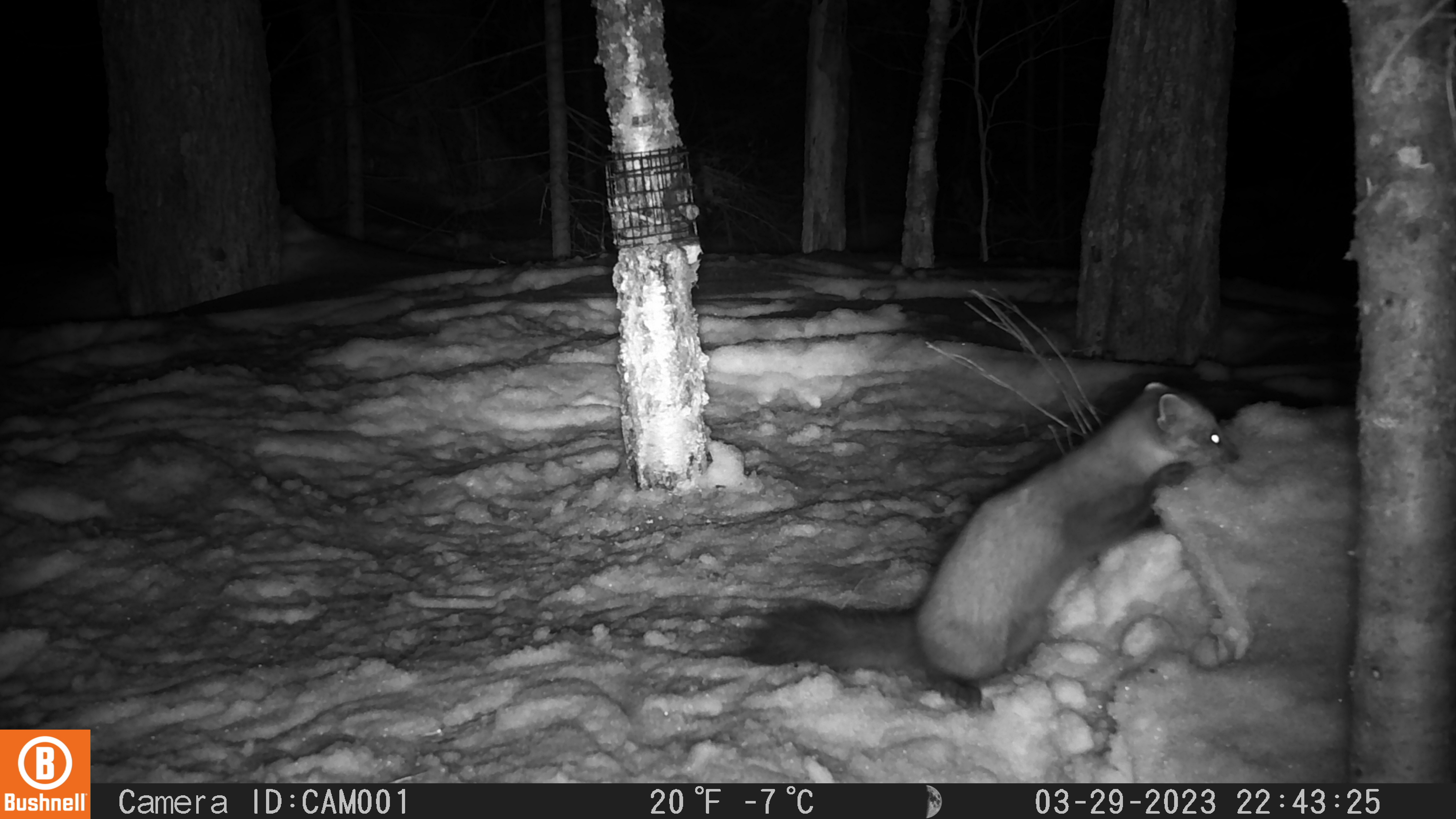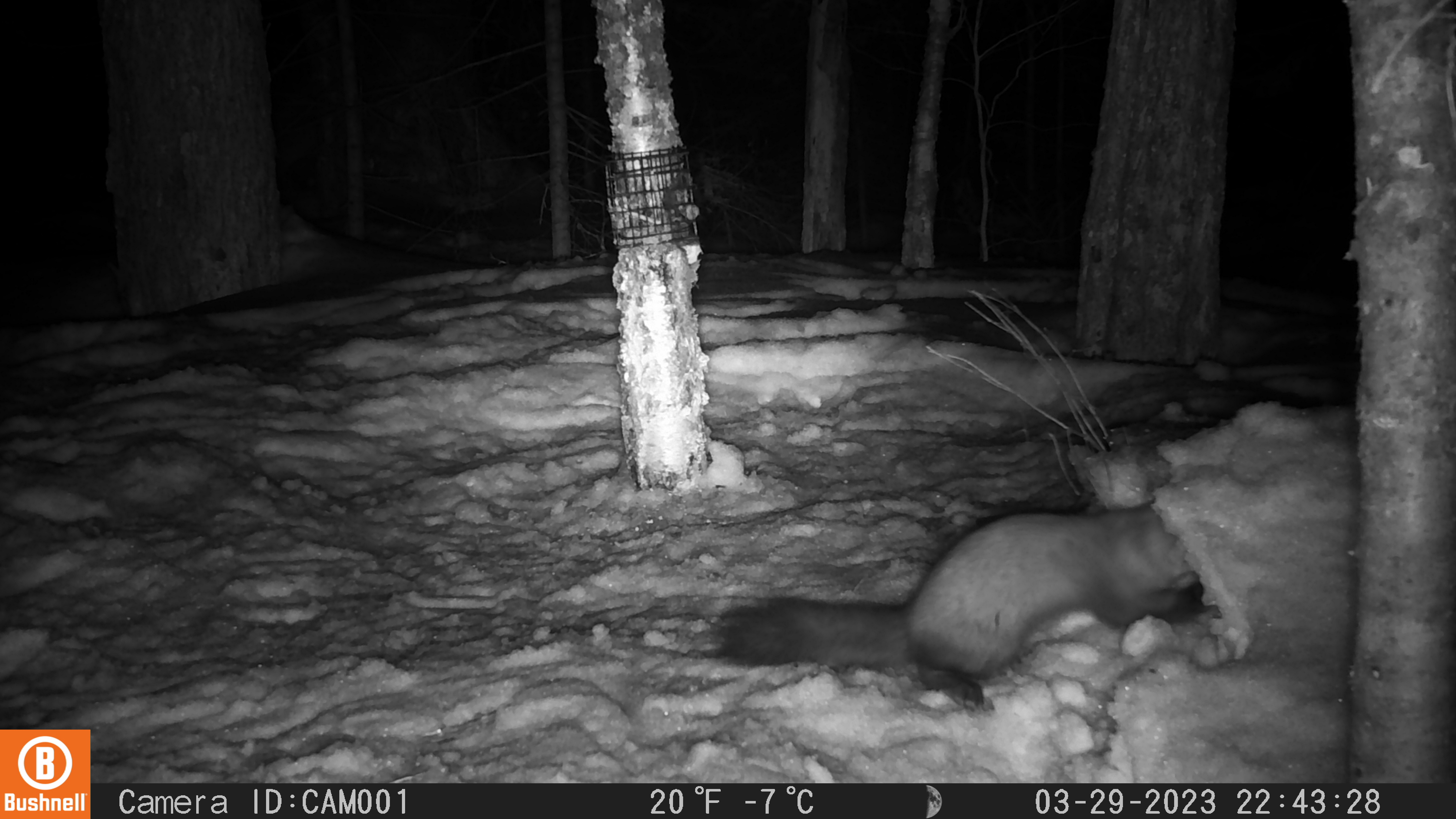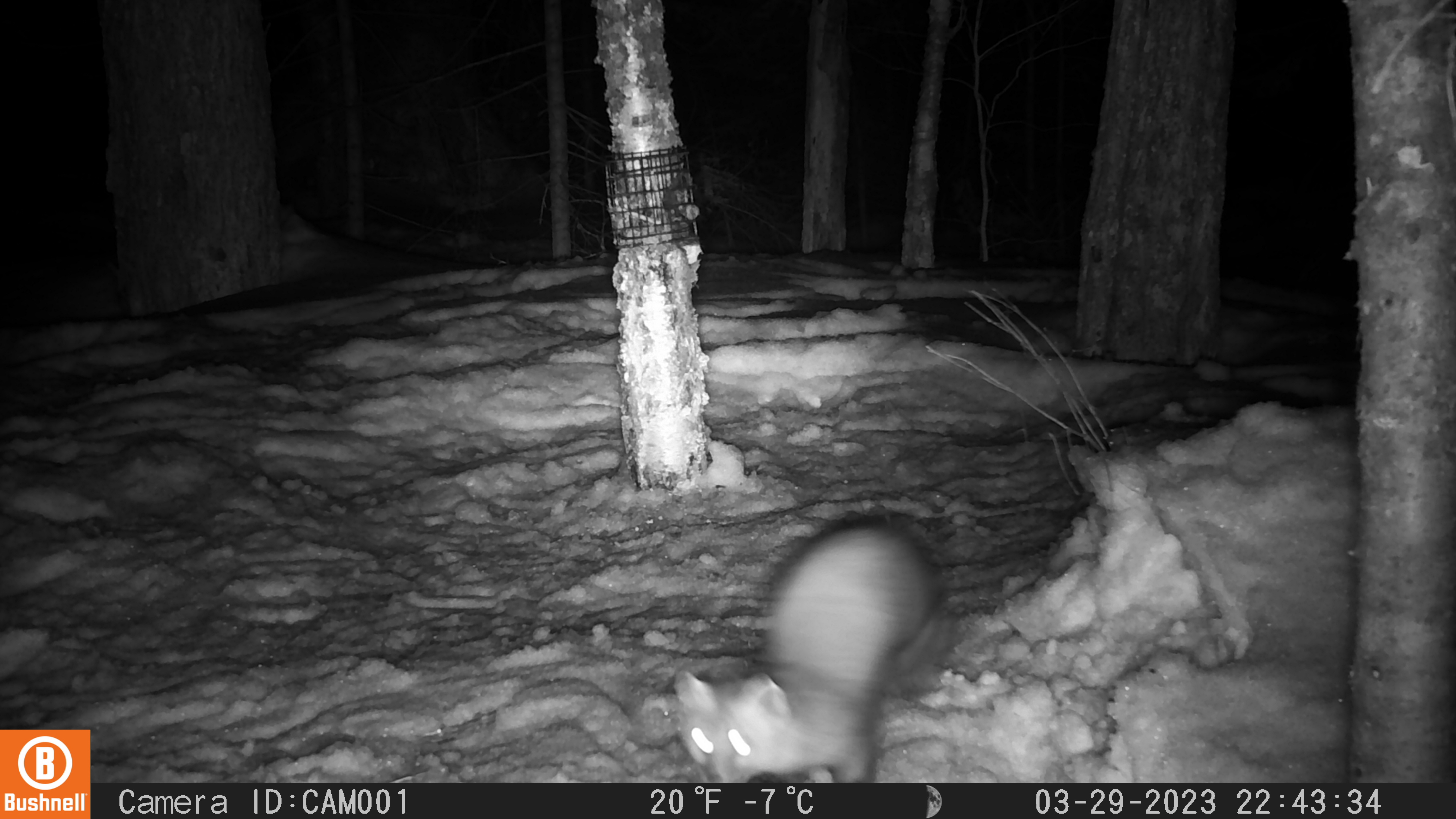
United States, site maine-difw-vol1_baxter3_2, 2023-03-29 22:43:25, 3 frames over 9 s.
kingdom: Animalia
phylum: Chordata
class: Mammalia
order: Carnivora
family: Mustelidae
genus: Martes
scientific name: Martes americana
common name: american marten